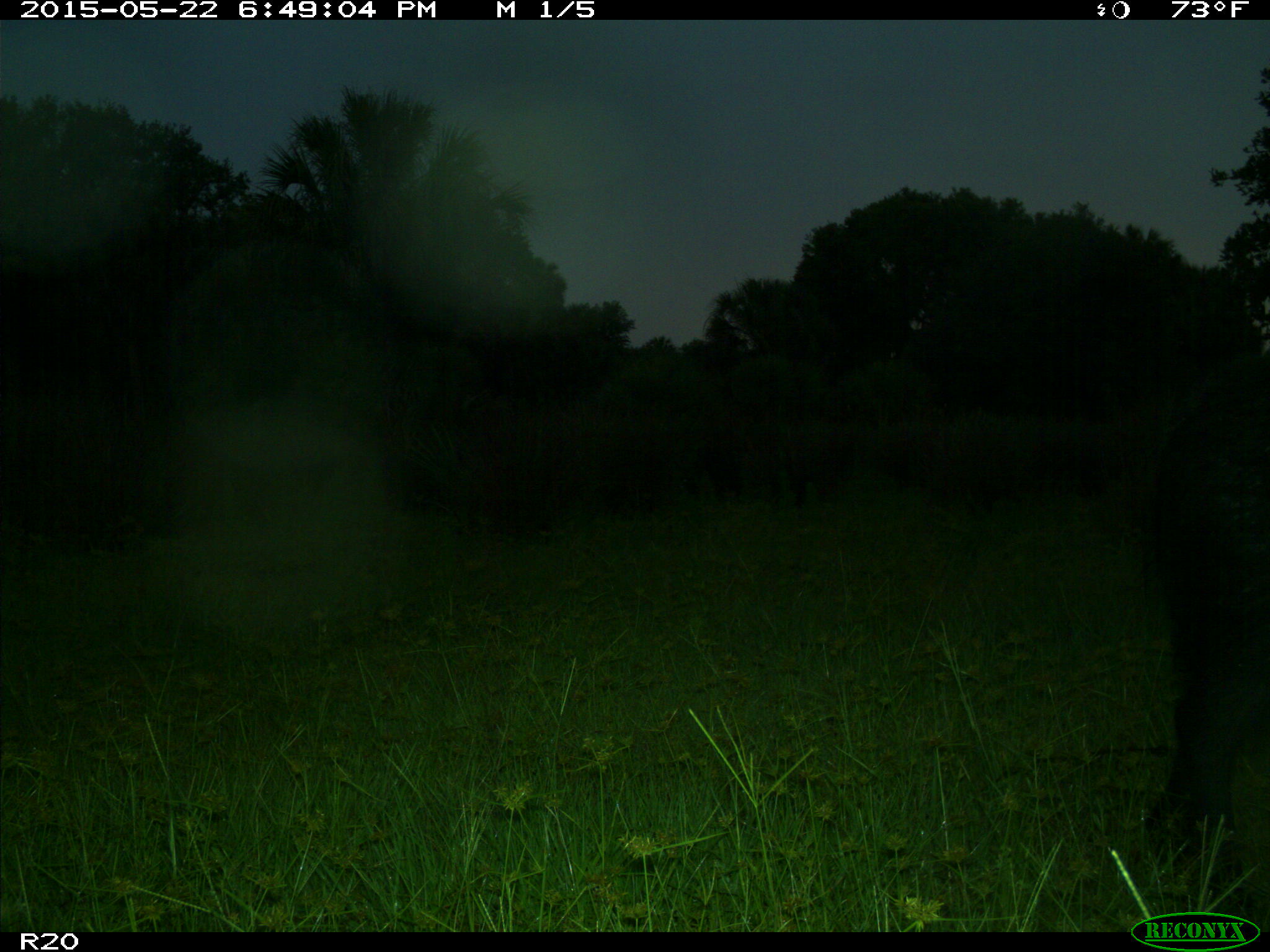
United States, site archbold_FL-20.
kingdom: Animalia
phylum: Chordata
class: Mammalia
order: Artiodactyla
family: Suidae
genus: Sus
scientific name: Sus scrofa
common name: wild boar